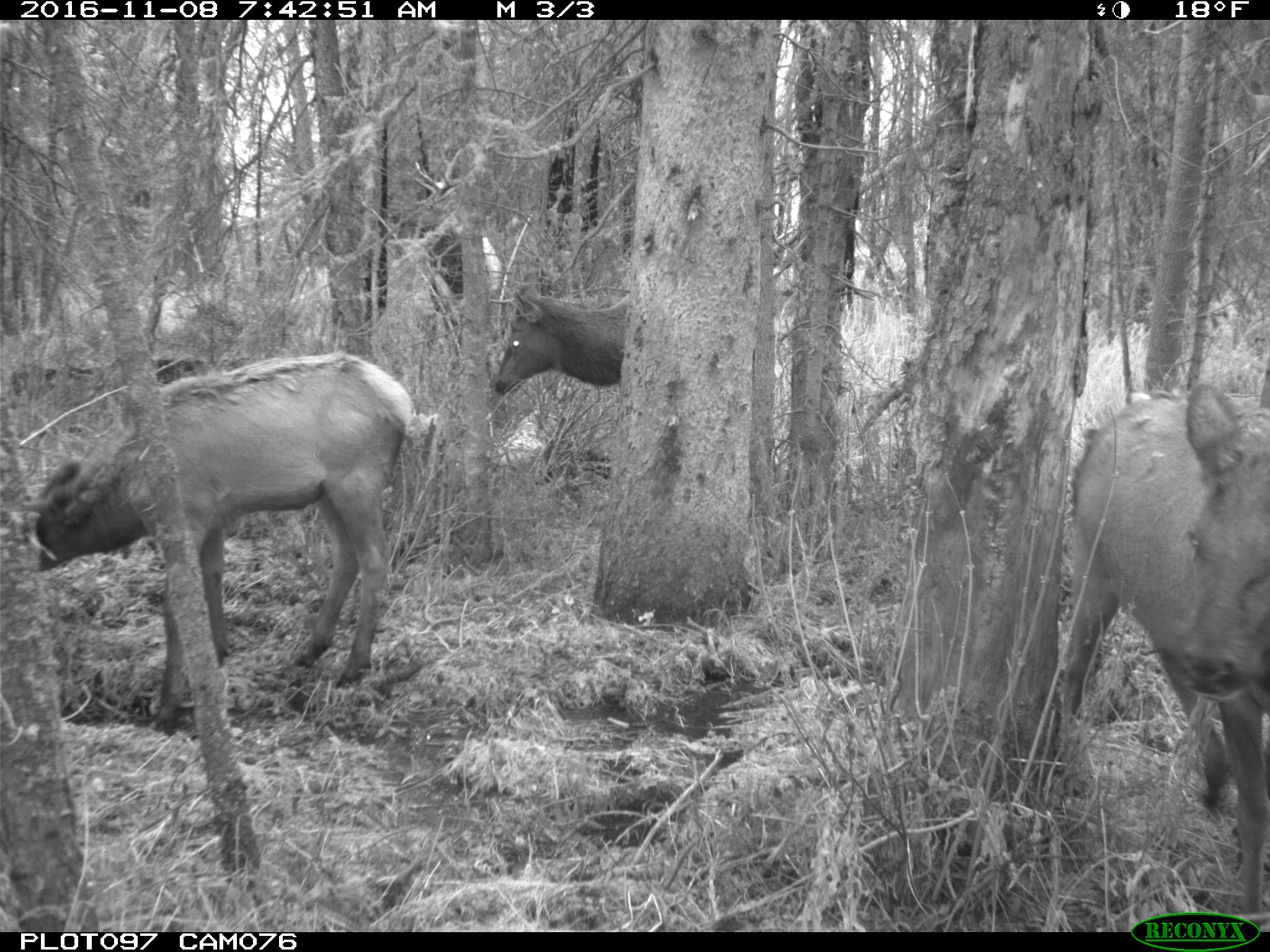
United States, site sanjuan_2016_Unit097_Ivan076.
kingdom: Animalia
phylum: Chordata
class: Mammalia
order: Artiodactyla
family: Cervidae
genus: Cervus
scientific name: Cervus elaphus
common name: red deer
Cervus elaphus (red deer).